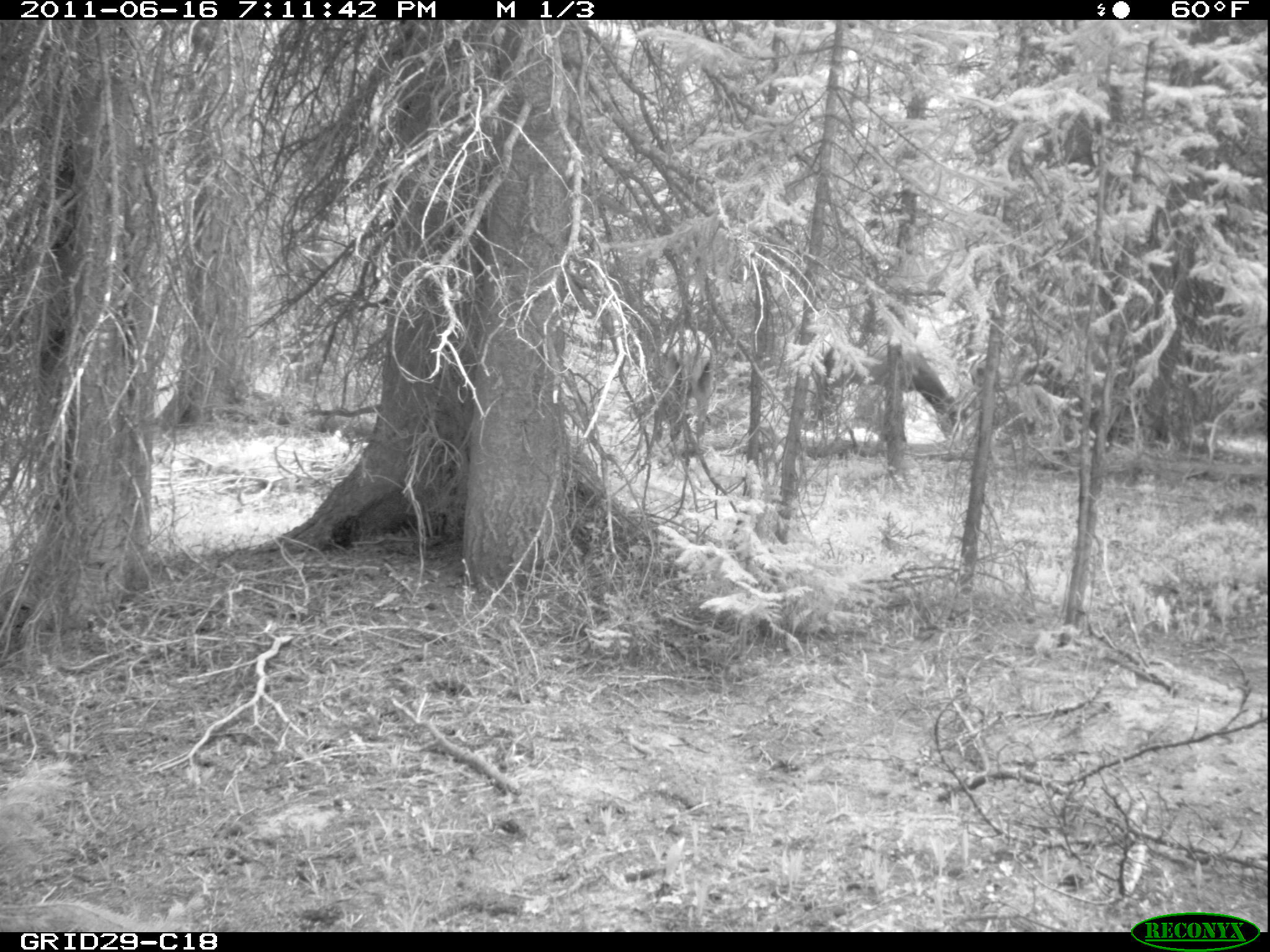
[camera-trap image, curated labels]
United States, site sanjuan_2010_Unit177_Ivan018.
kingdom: Animalia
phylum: Chordata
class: Mammalia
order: Artiodactyla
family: Cervidae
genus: Cervus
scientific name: Cervus elaphus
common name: red deer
Cervus elaphus (red deer).